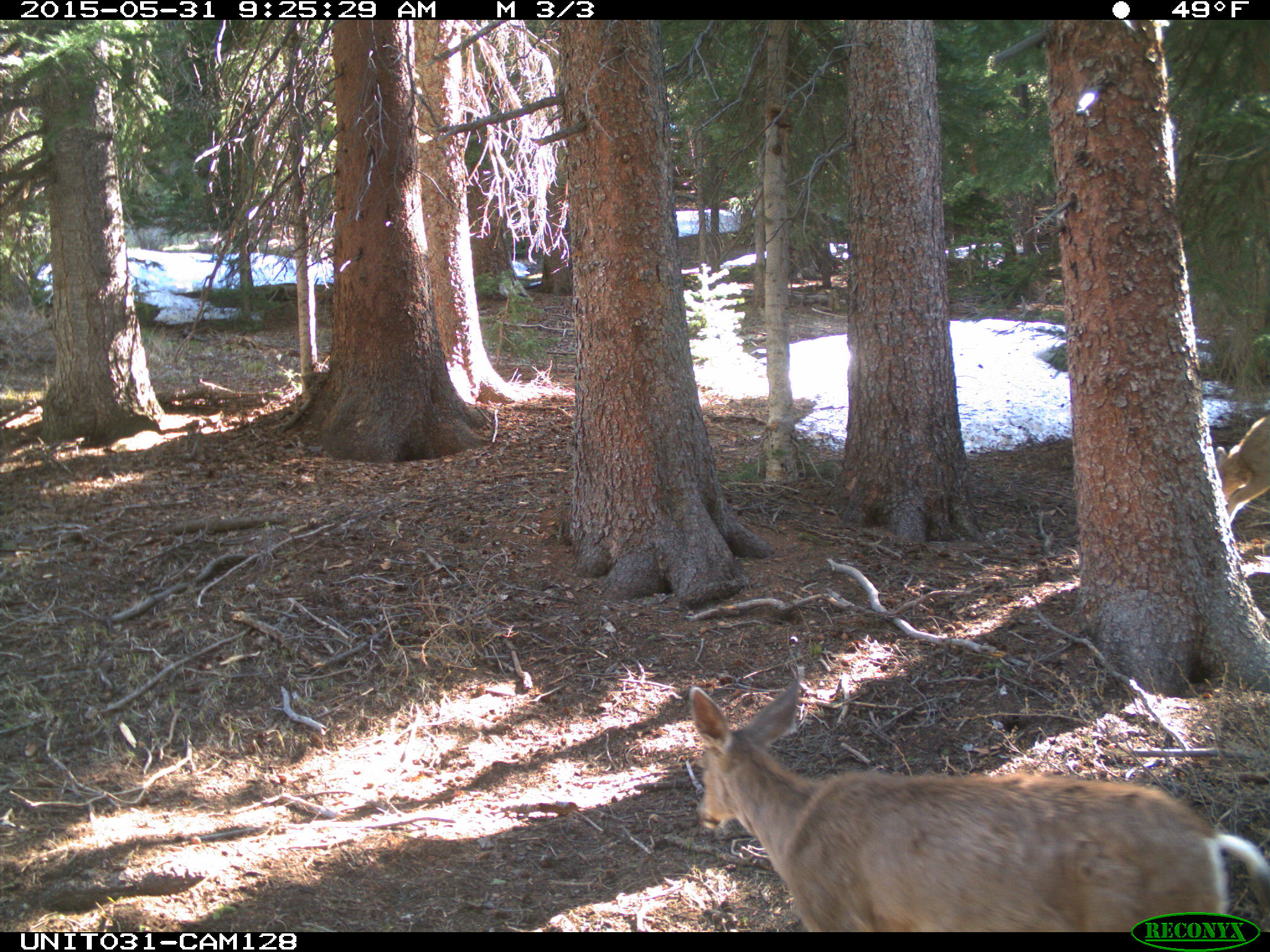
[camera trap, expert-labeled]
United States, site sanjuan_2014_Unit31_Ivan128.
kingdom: Animalia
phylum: Chordata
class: Mammalia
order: Artiodactyla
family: Cervidae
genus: Odocoileus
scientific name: Odocoileus hemionus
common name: mule deer